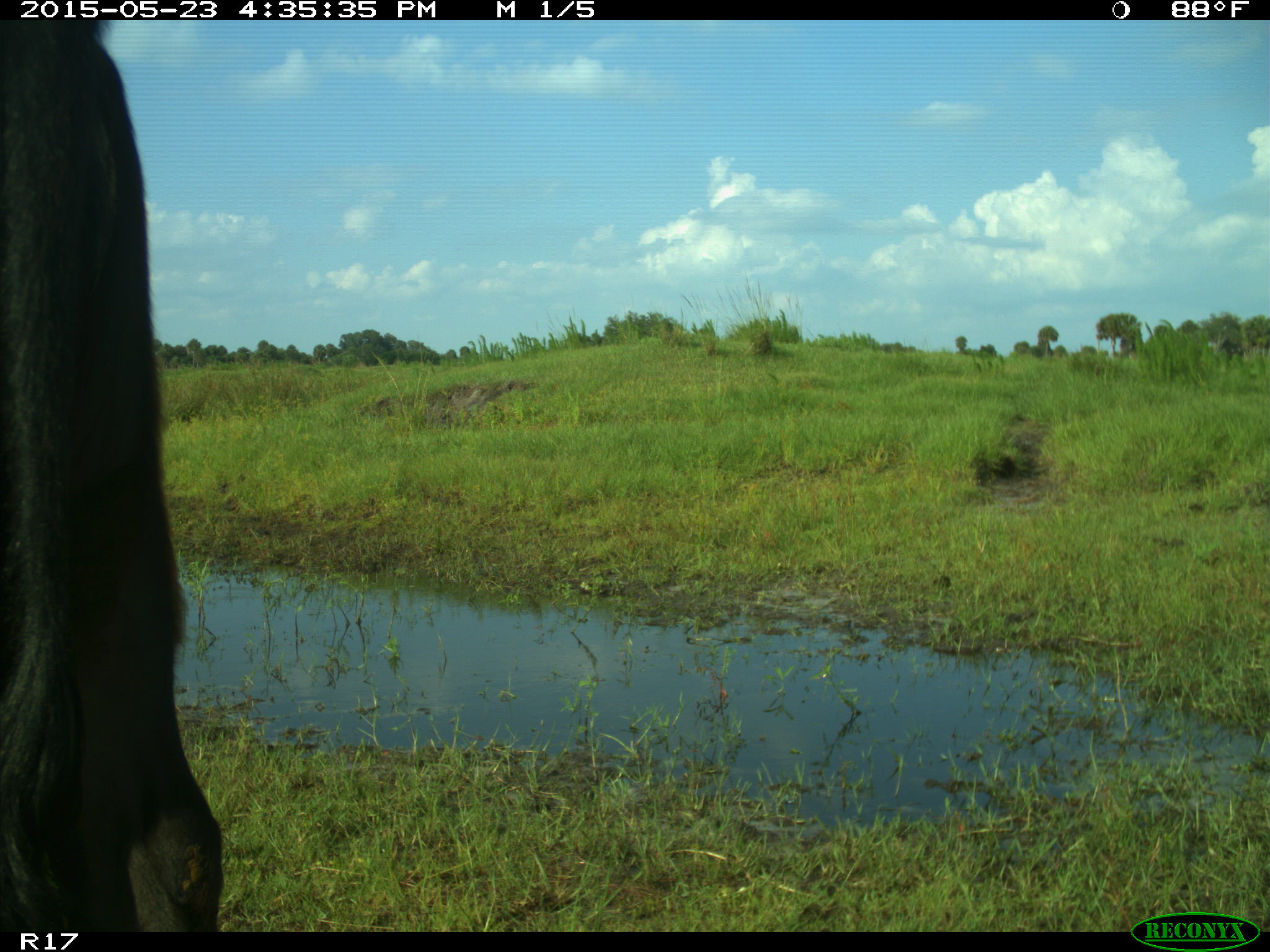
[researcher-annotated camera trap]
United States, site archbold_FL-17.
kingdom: Animalia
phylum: Chordata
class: Mammalia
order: Artiodactyla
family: Bovidae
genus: Bos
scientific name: Bos taurus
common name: domestic cow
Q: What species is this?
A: Bos taurus (domestic cow).